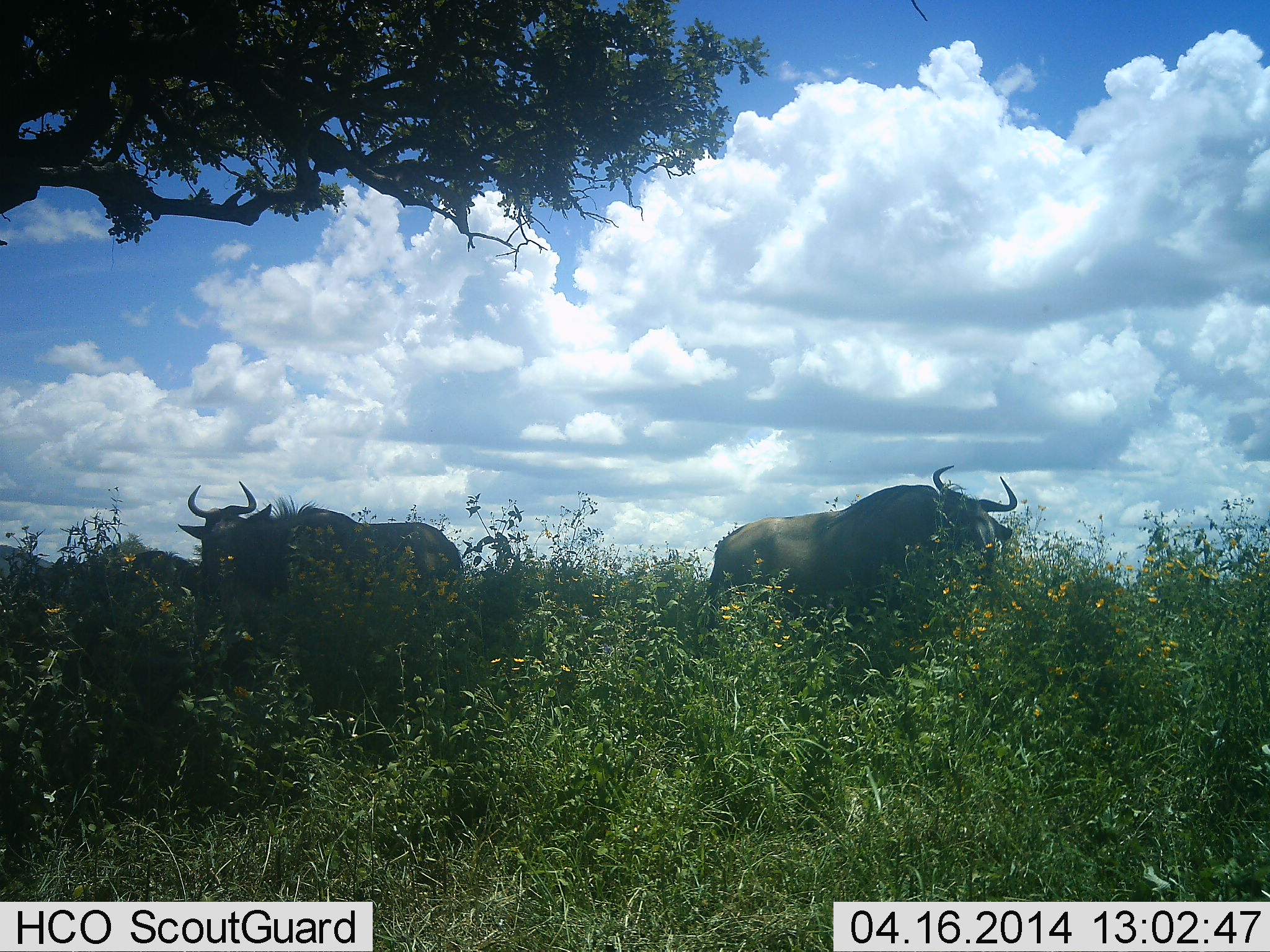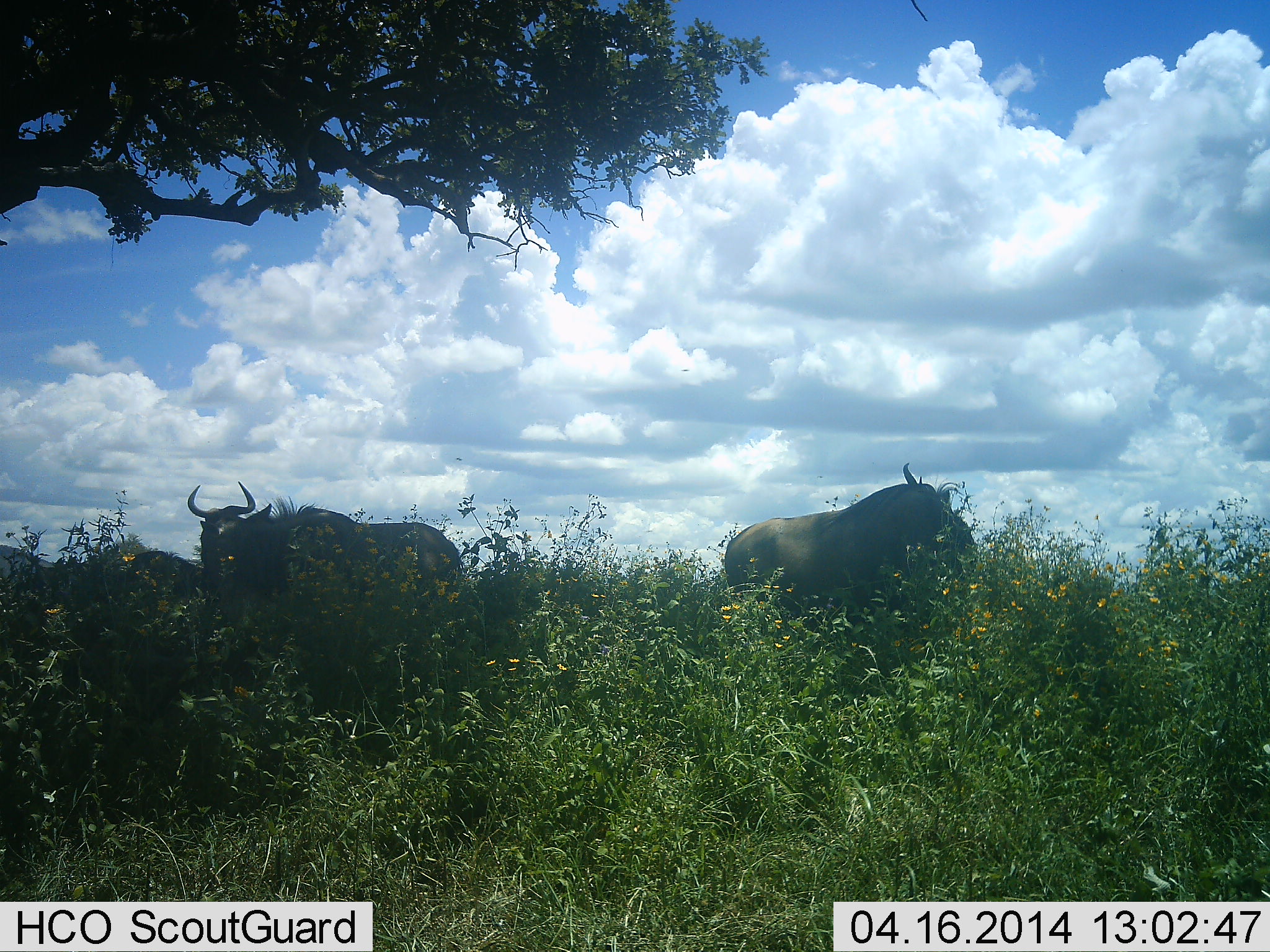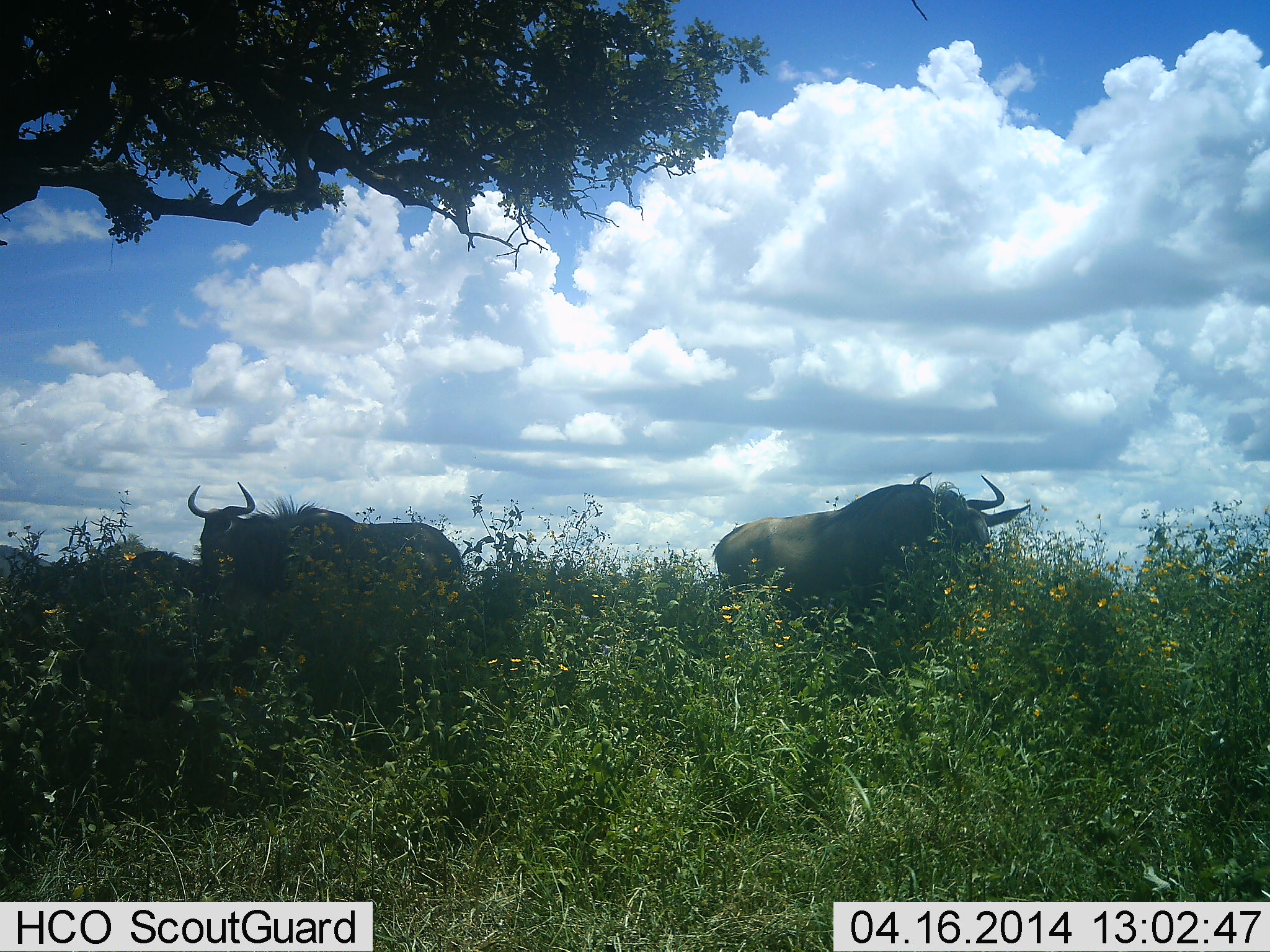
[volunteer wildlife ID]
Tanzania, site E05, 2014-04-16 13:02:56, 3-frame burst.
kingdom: Animalia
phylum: Chordata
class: Mammalia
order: Artiodactyla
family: Bovidae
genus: Connochaetes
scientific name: Connochaetes taurinus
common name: blue wildebeest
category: wildebeest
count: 3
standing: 90%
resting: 0%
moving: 10%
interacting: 0%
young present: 0%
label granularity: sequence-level